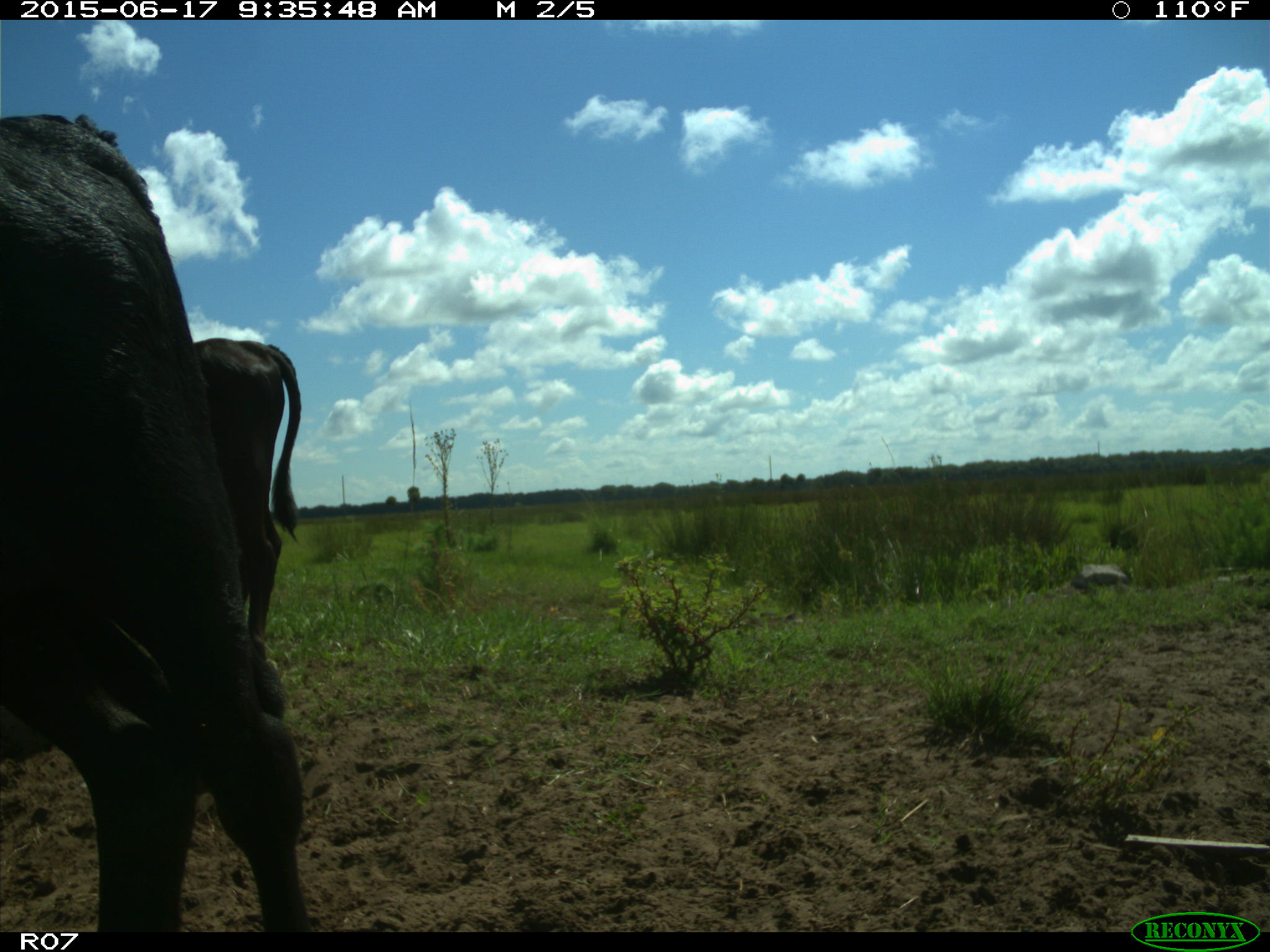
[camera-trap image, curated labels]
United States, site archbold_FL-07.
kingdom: Animalia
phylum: Chordata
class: Mammalia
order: Artiodactyla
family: Bovidae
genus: Bos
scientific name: Bos taurus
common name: domestic cow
Bos taurus (domestic cow).